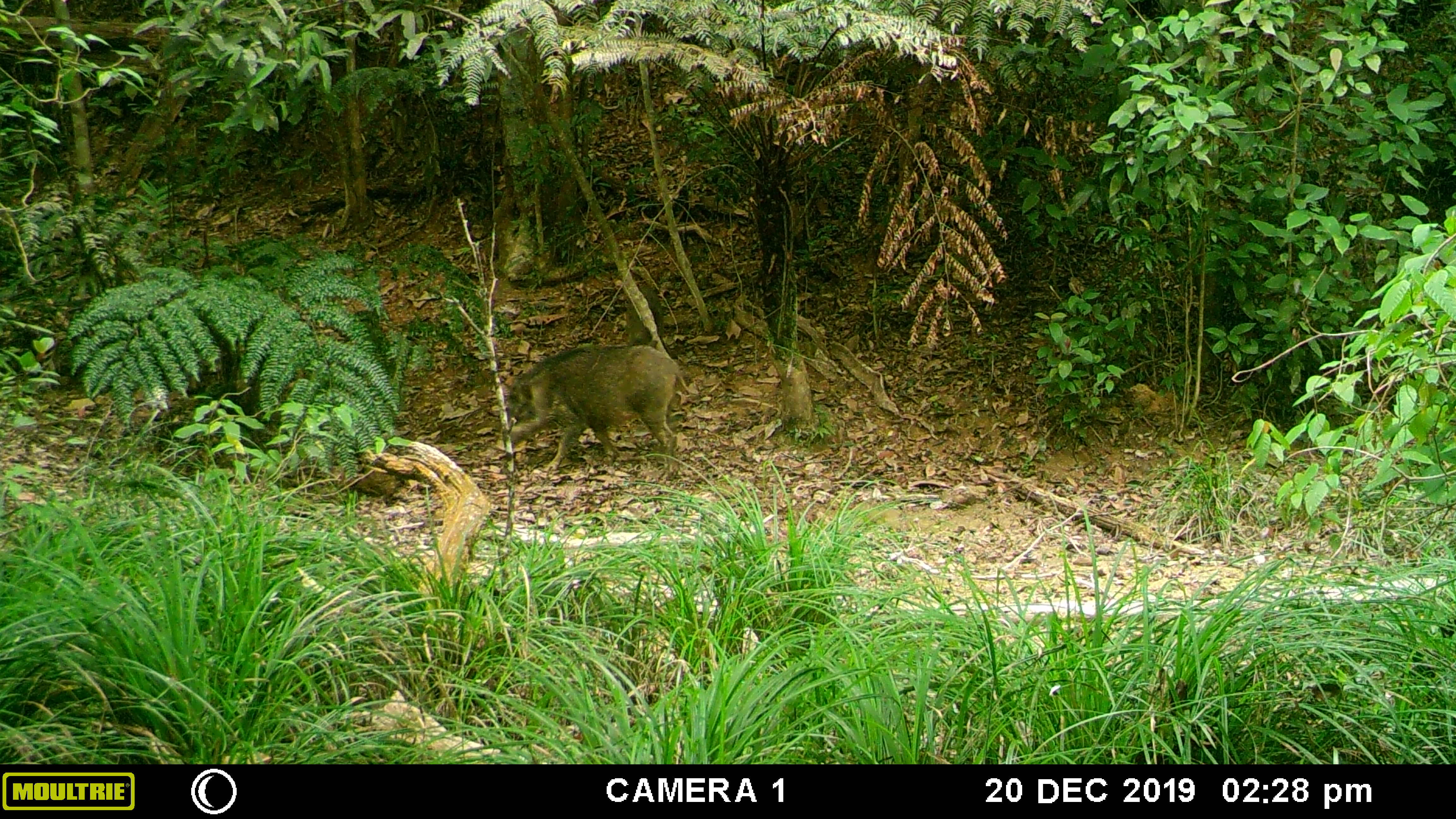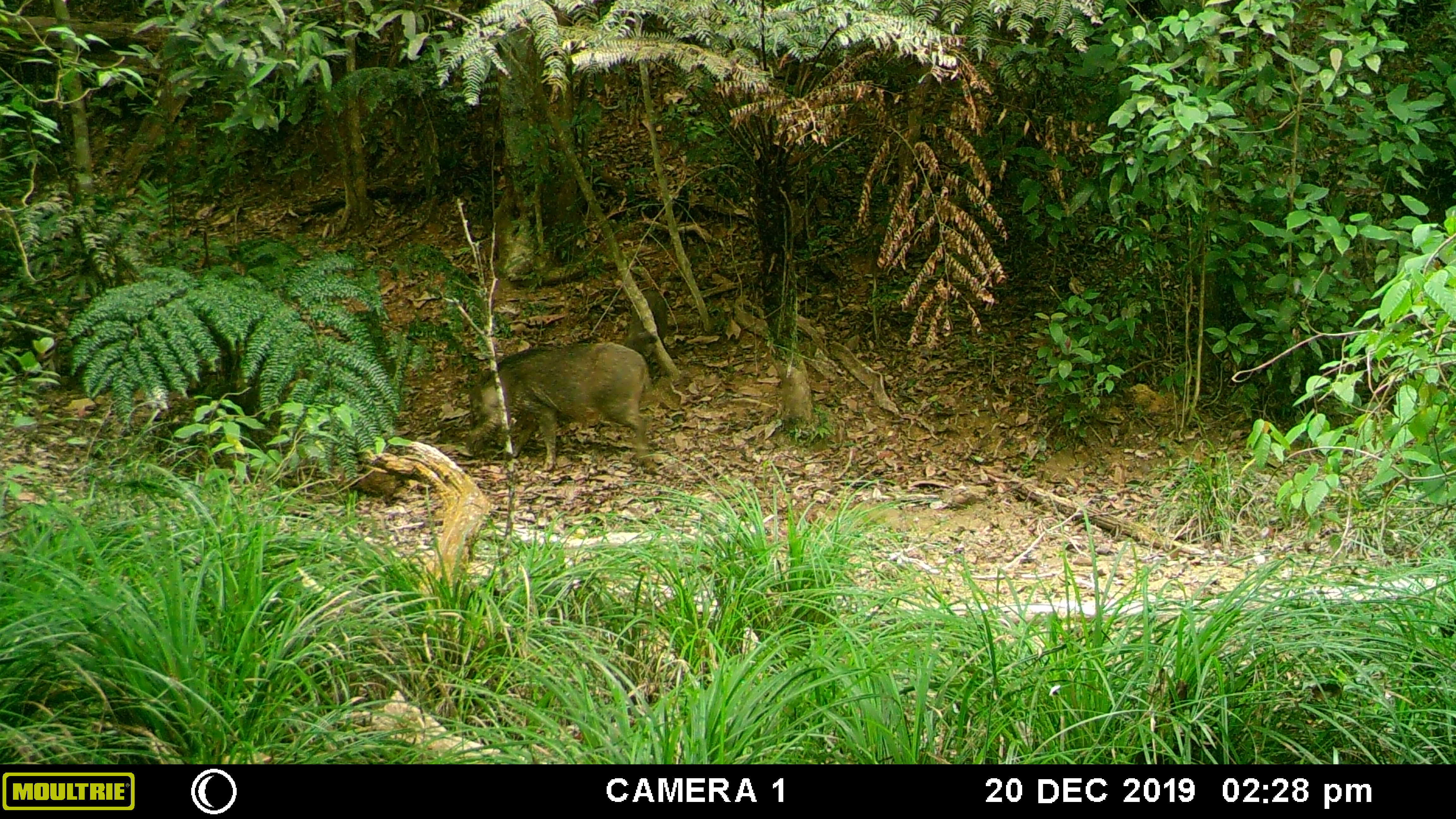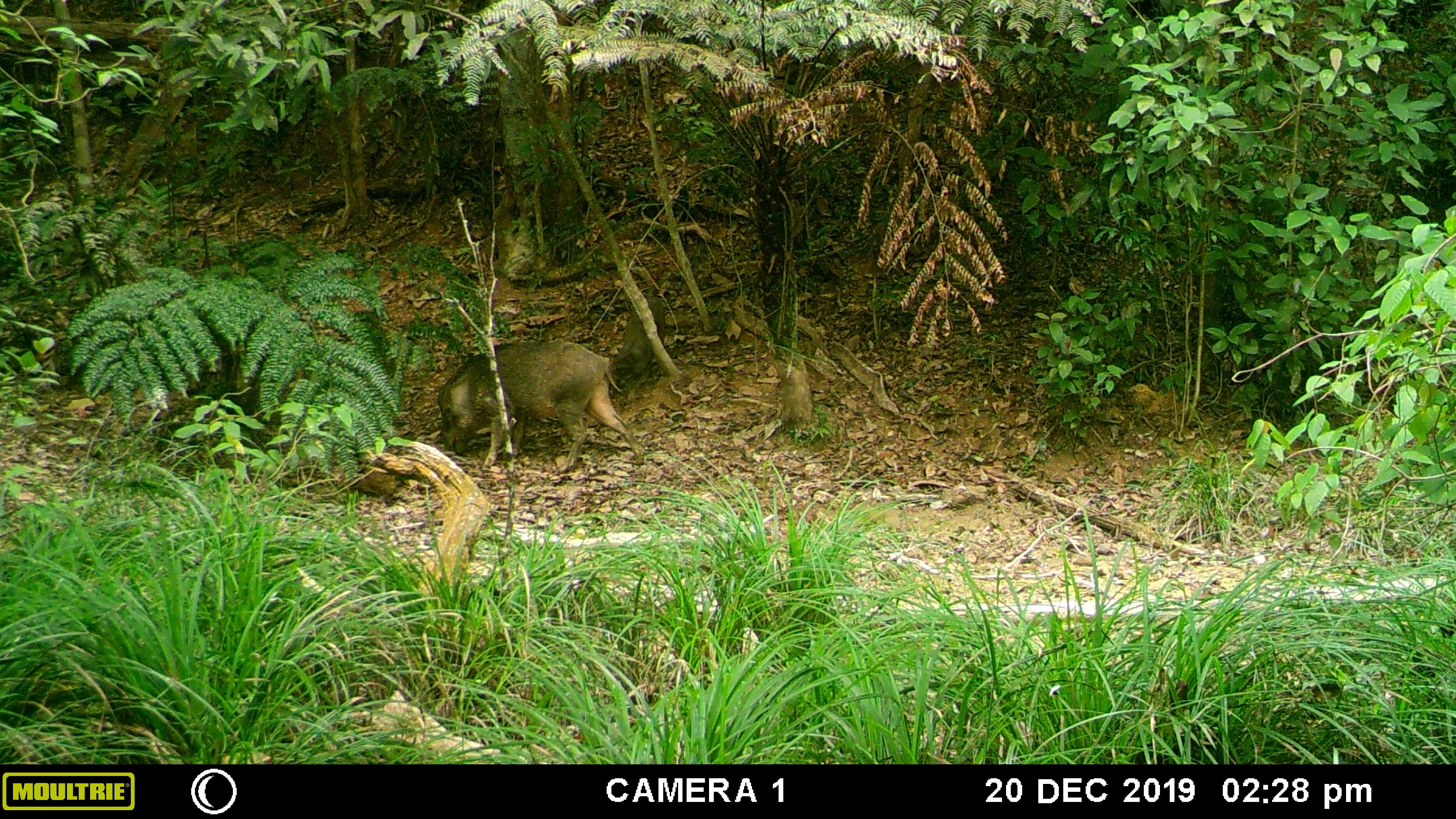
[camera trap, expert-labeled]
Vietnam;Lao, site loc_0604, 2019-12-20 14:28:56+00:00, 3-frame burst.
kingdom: Animalia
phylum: Chordata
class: Mammalia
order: Artiodactyla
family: Suidae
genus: Sus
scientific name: Sus scrofa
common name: eurasian wild pig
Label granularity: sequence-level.